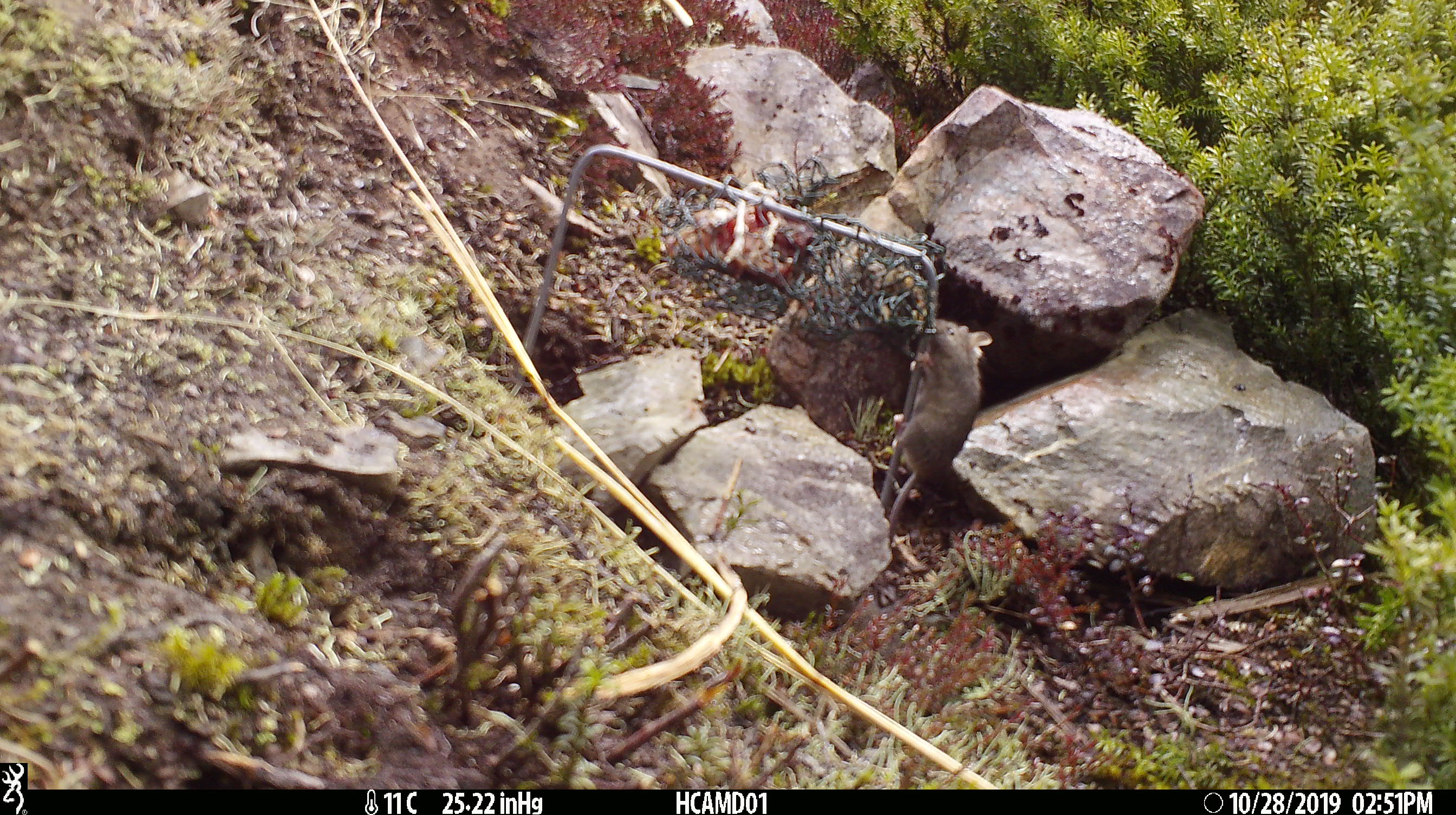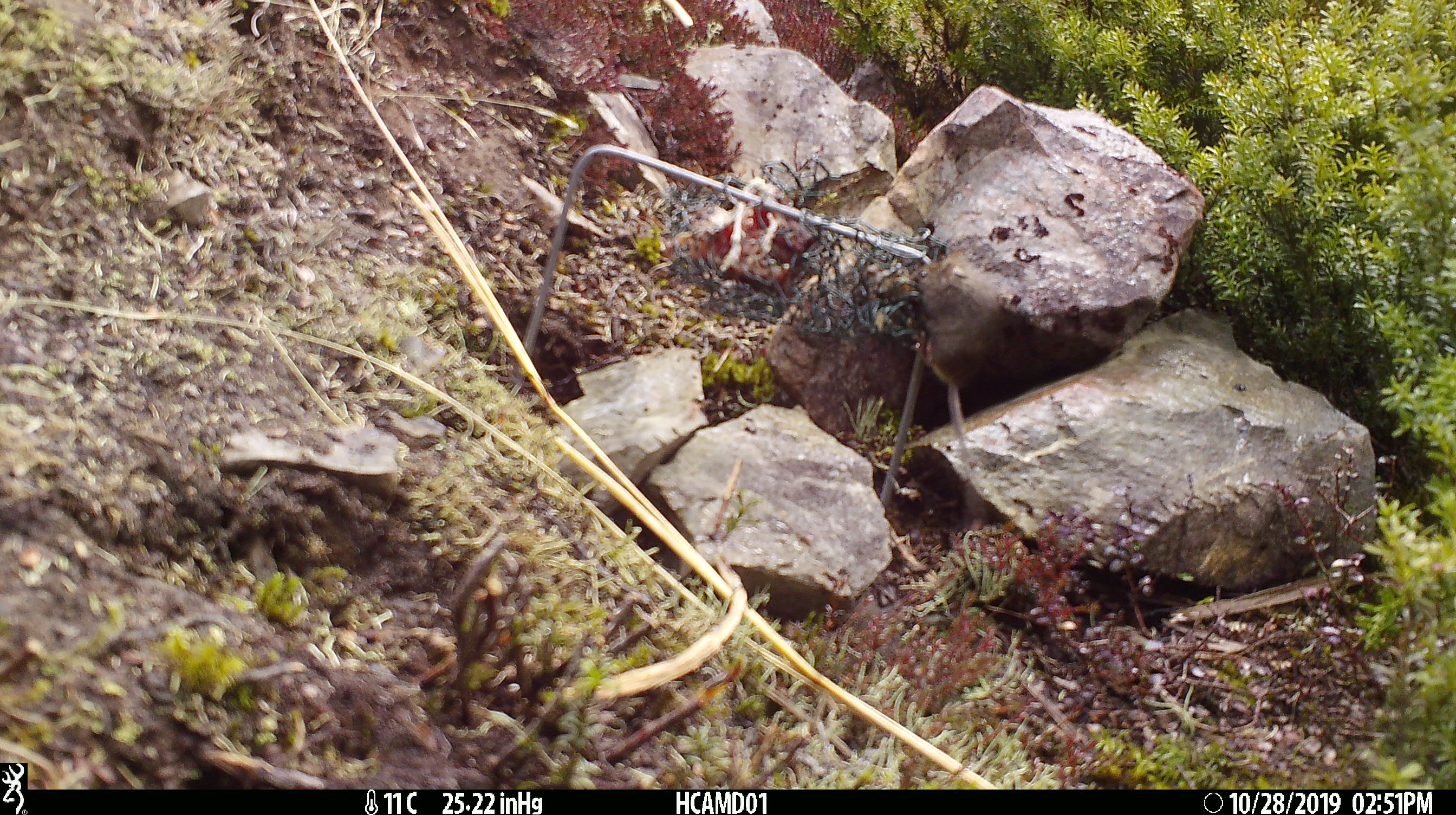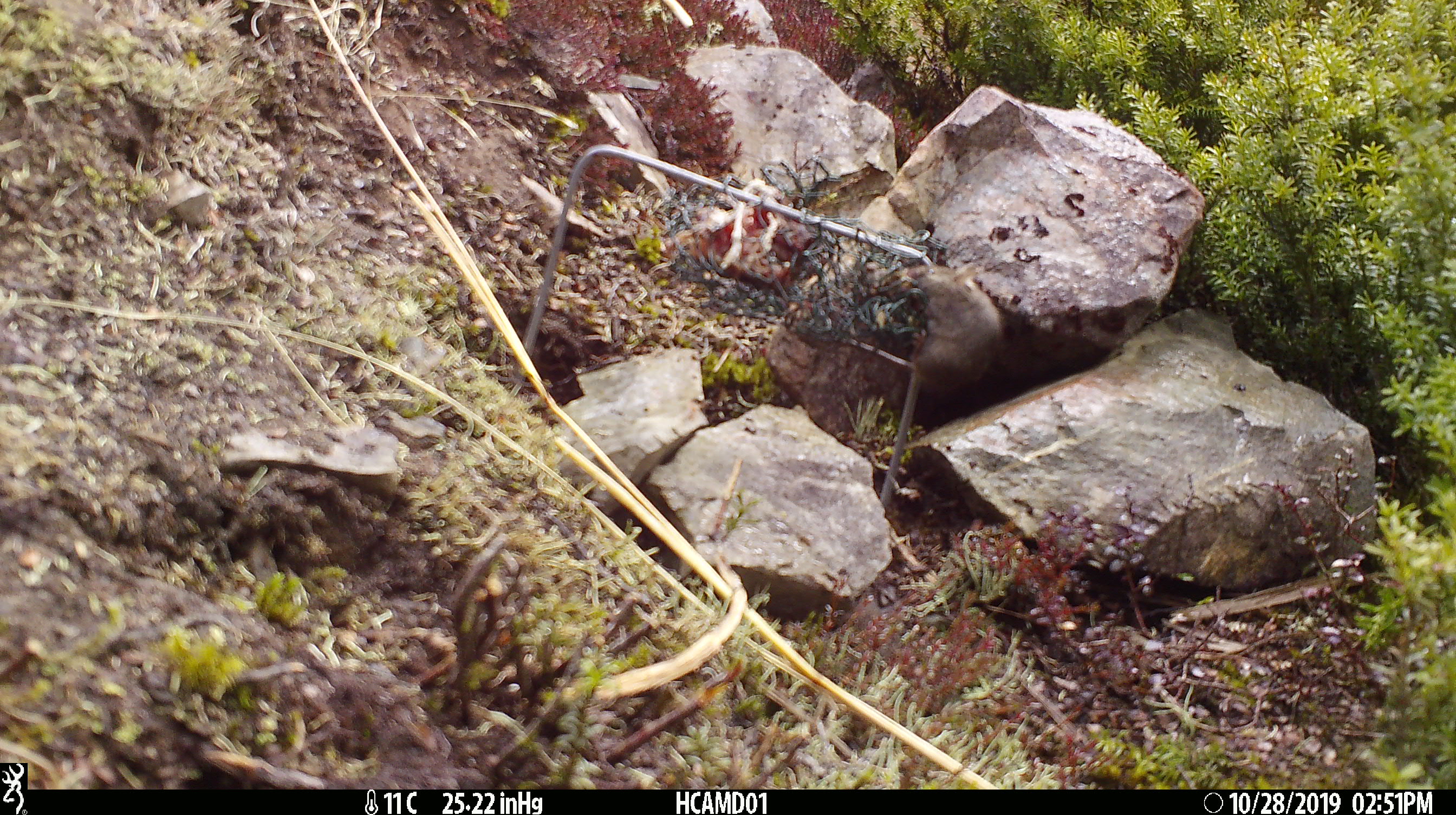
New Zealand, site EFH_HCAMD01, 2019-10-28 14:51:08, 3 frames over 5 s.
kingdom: Animalia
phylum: Chordata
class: Mammalia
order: Rodentia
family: Muridae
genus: Mus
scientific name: Mus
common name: mouse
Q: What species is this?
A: Mouse (Mus).